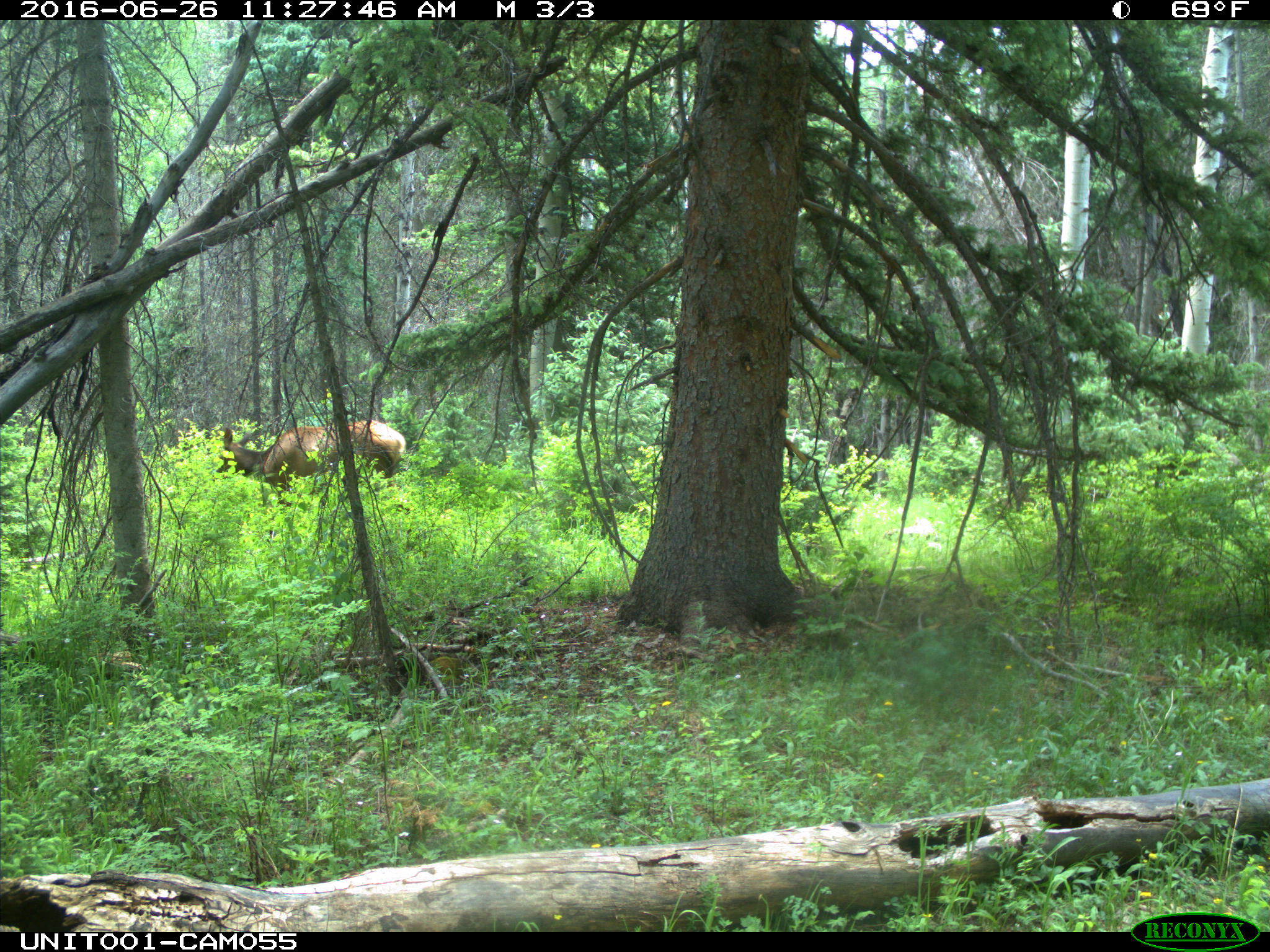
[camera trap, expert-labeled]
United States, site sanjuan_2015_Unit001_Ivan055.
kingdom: Animalia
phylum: Chordata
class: Mammalia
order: Artiodactyla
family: Cervidae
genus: Cervus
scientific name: Cervus elaphus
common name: red deer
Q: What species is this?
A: Cervus elaphus (red deer).